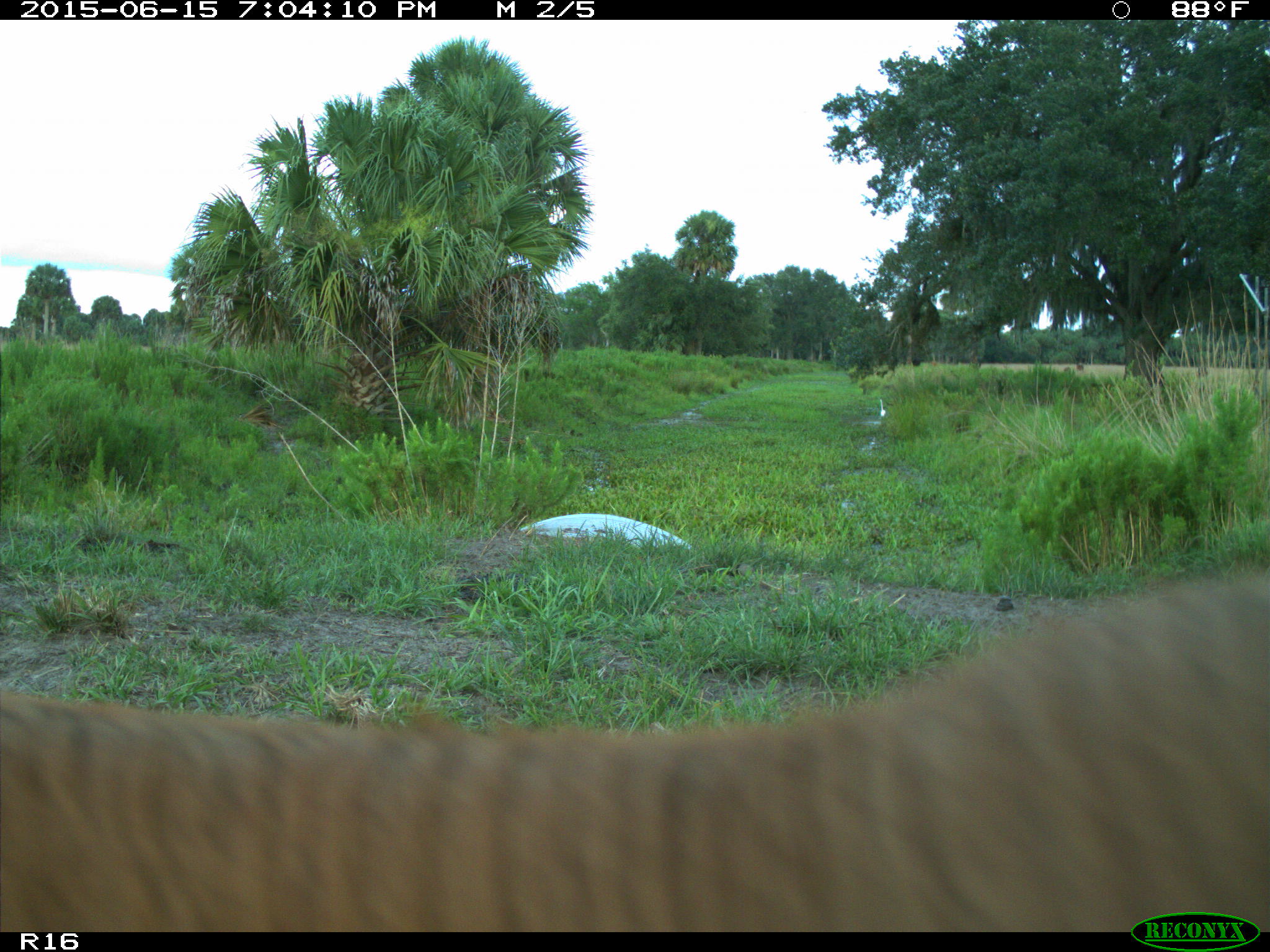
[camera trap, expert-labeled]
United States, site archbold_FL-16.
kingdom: Animalia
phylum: Chordata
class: Mammalia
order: Artiodactyla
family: Bovidae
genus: Bos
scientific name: Bos taurus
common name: domestic cow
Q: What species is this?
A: Bos taurus (domestic cow).